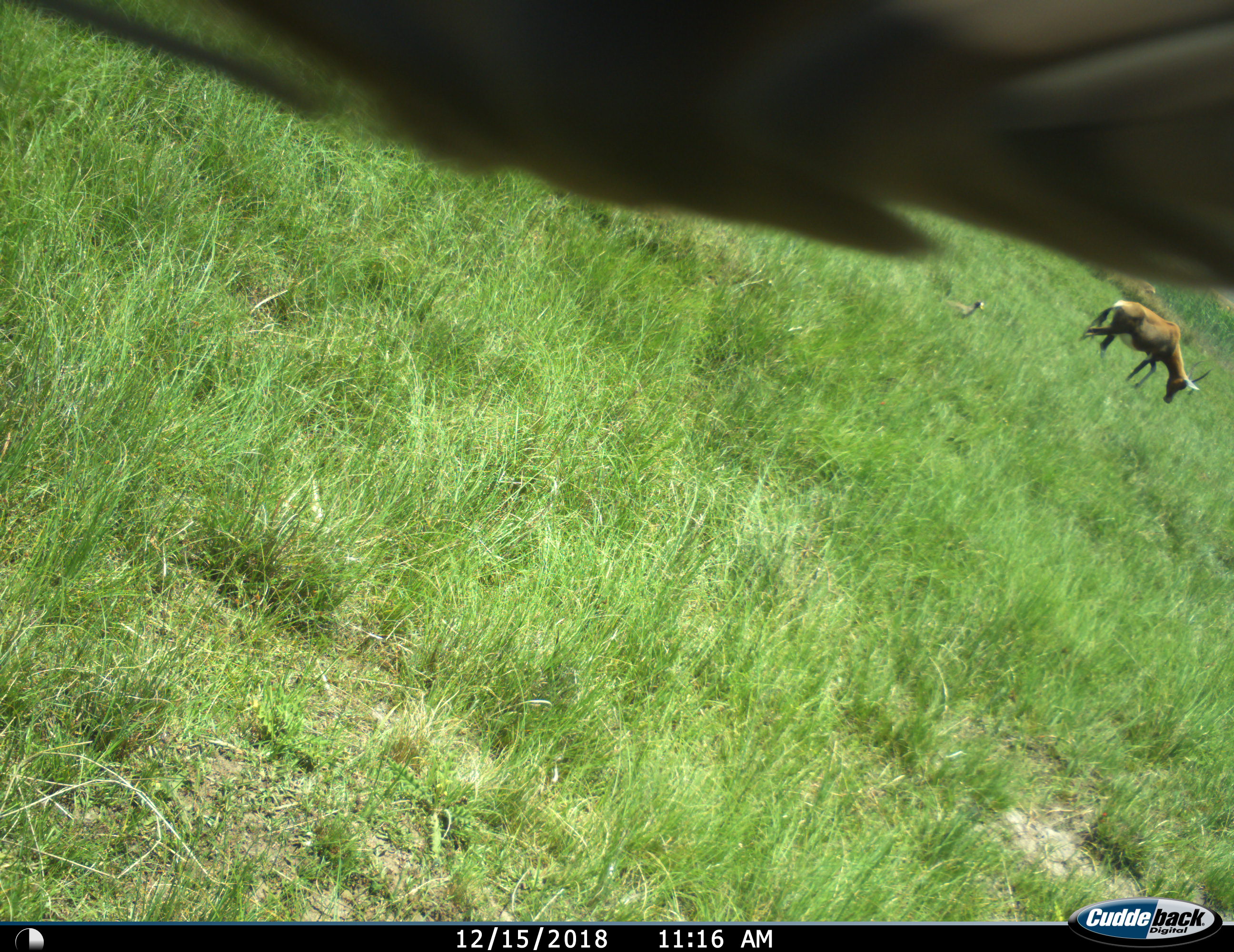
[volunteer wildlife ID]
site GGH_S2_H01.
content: unidentified animal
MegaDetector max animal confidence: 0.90